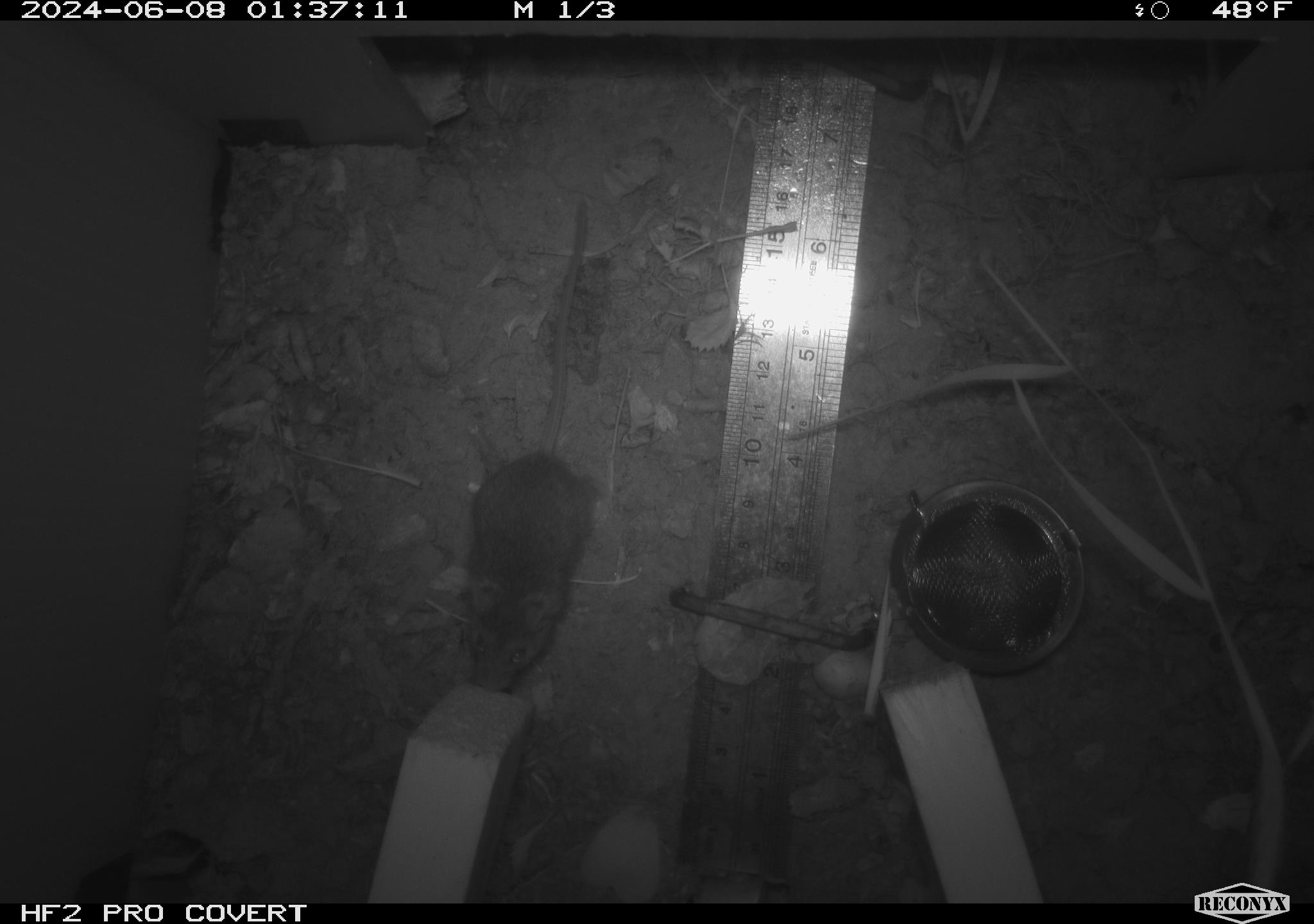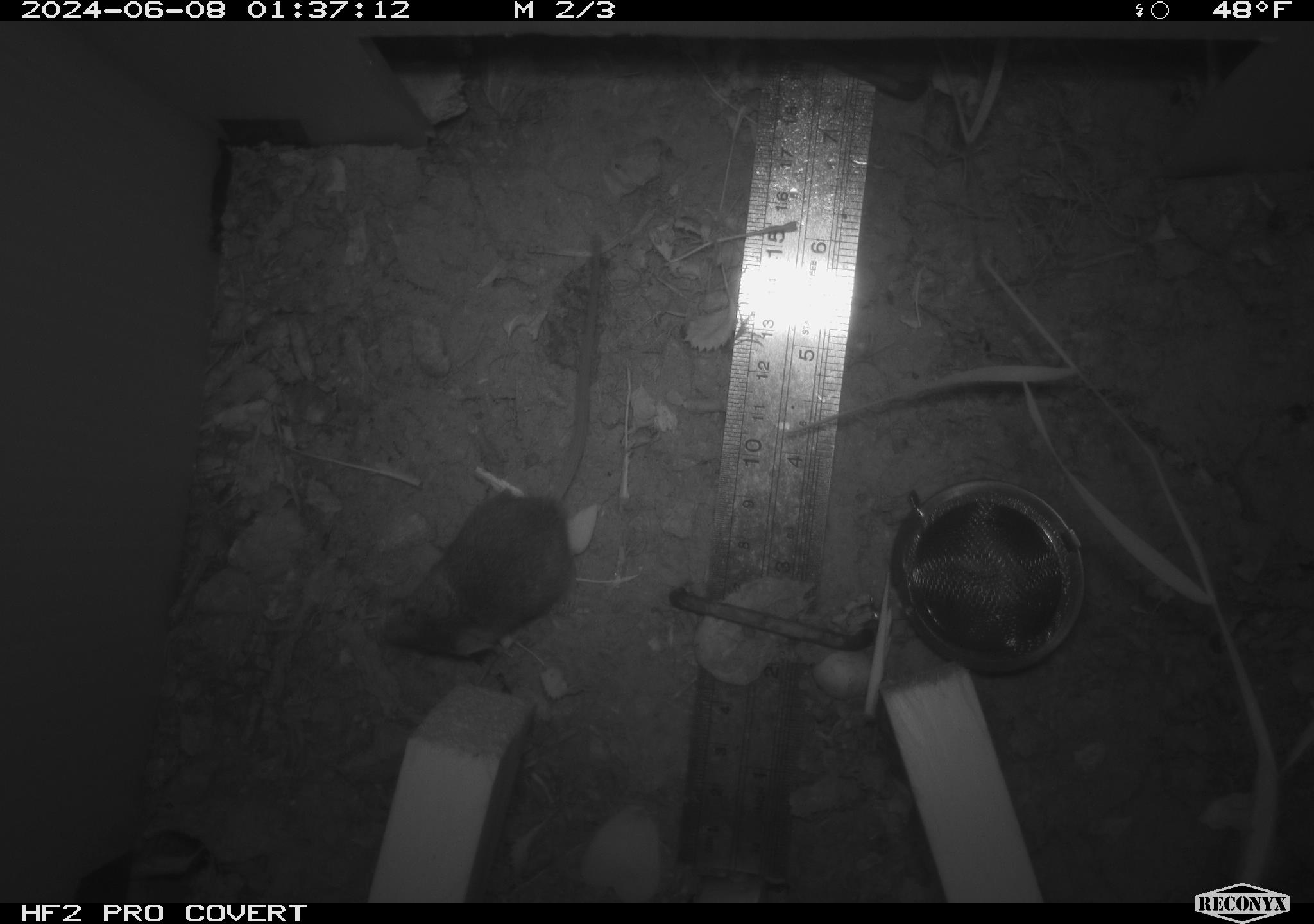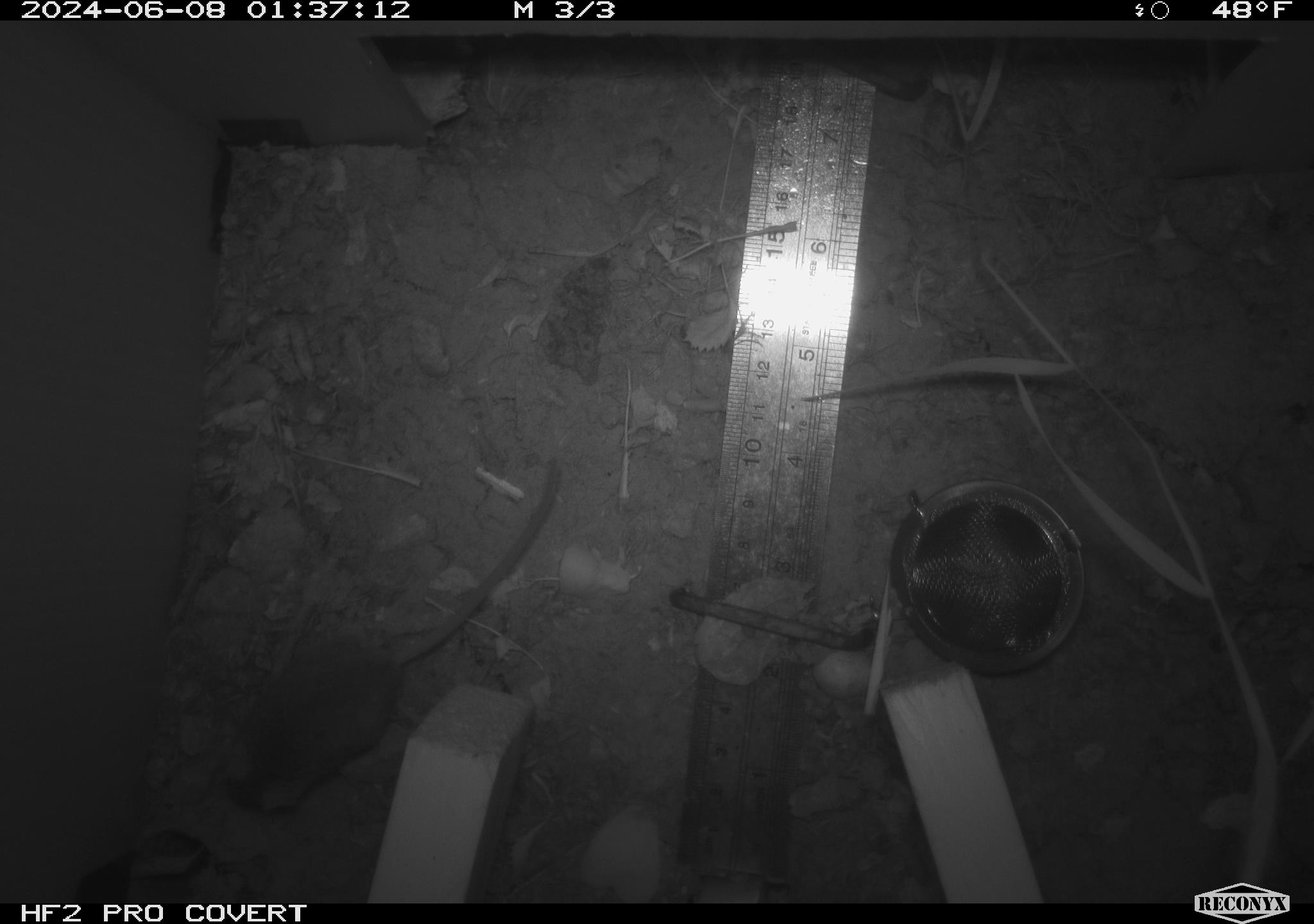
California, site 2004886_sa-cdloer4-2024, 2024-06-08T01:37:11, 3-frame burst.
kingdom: Animalia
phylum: Chordata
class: Mammalia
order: Rodentia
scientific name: Rodentia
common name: rodent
Rodent (Rodentia).